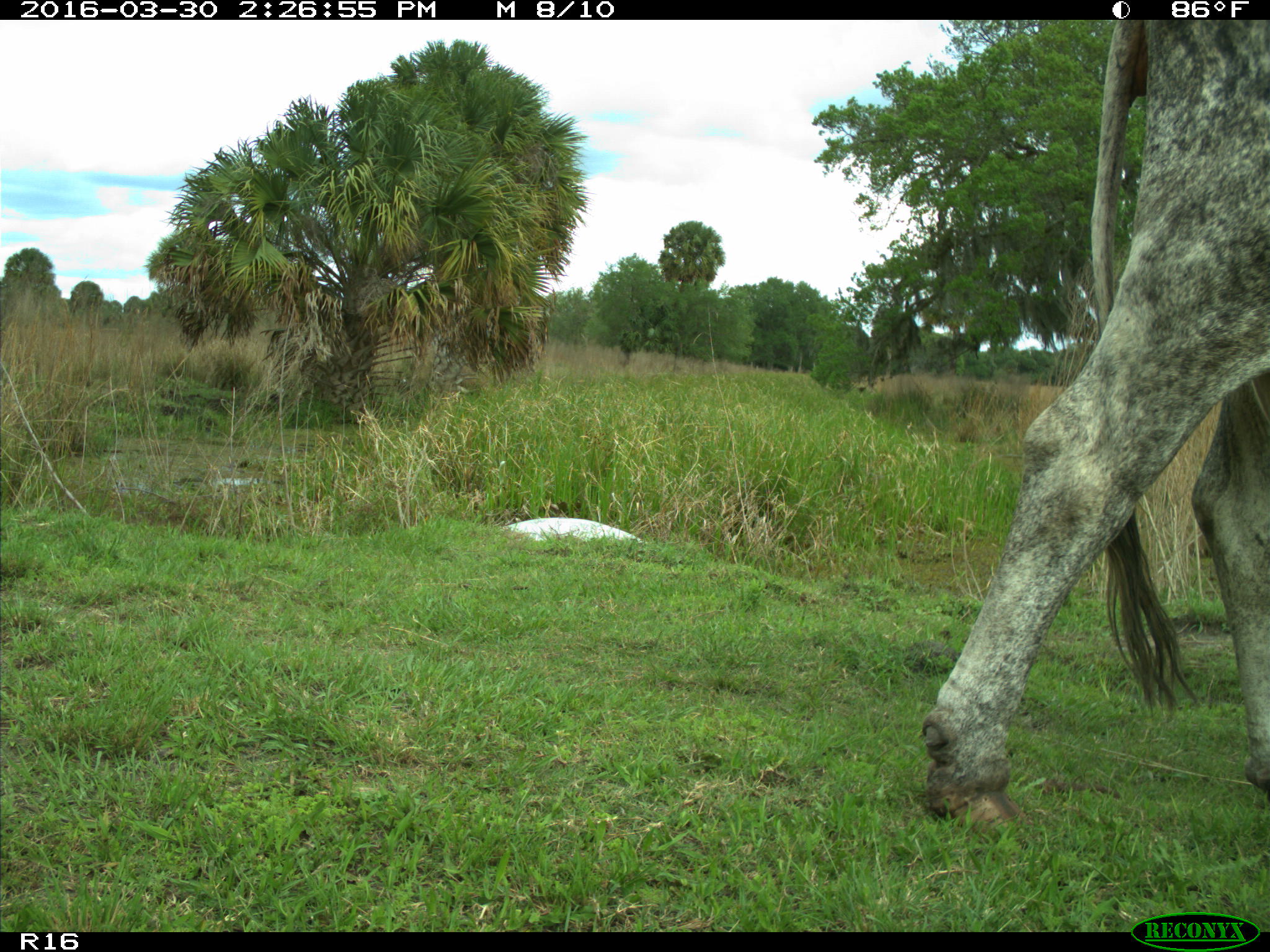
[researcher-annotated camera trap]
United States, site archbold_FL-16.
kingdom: Animalia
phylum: Chordata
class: Mammalia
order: Artiodactyla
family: Bovidae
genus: Bos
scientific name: Bos taurus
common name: domestic cow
Bos taurus (domestic cow).